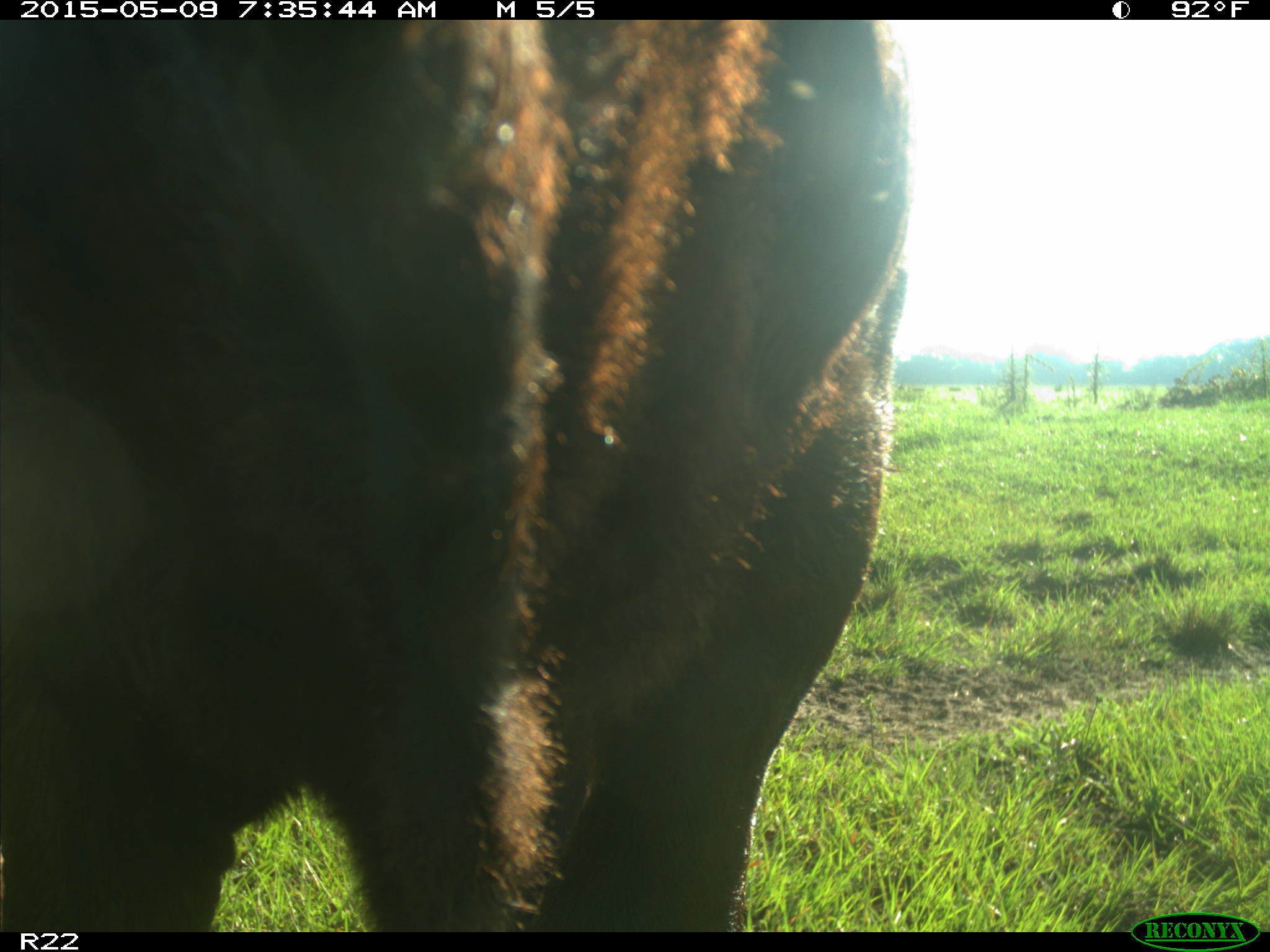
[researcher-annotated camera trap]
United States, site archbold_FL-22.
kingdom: Animalia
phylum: Chordata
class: Mammalia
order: Artiodactyla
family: Bovidae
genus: Bos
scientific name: Bos taurus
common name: domestic cow